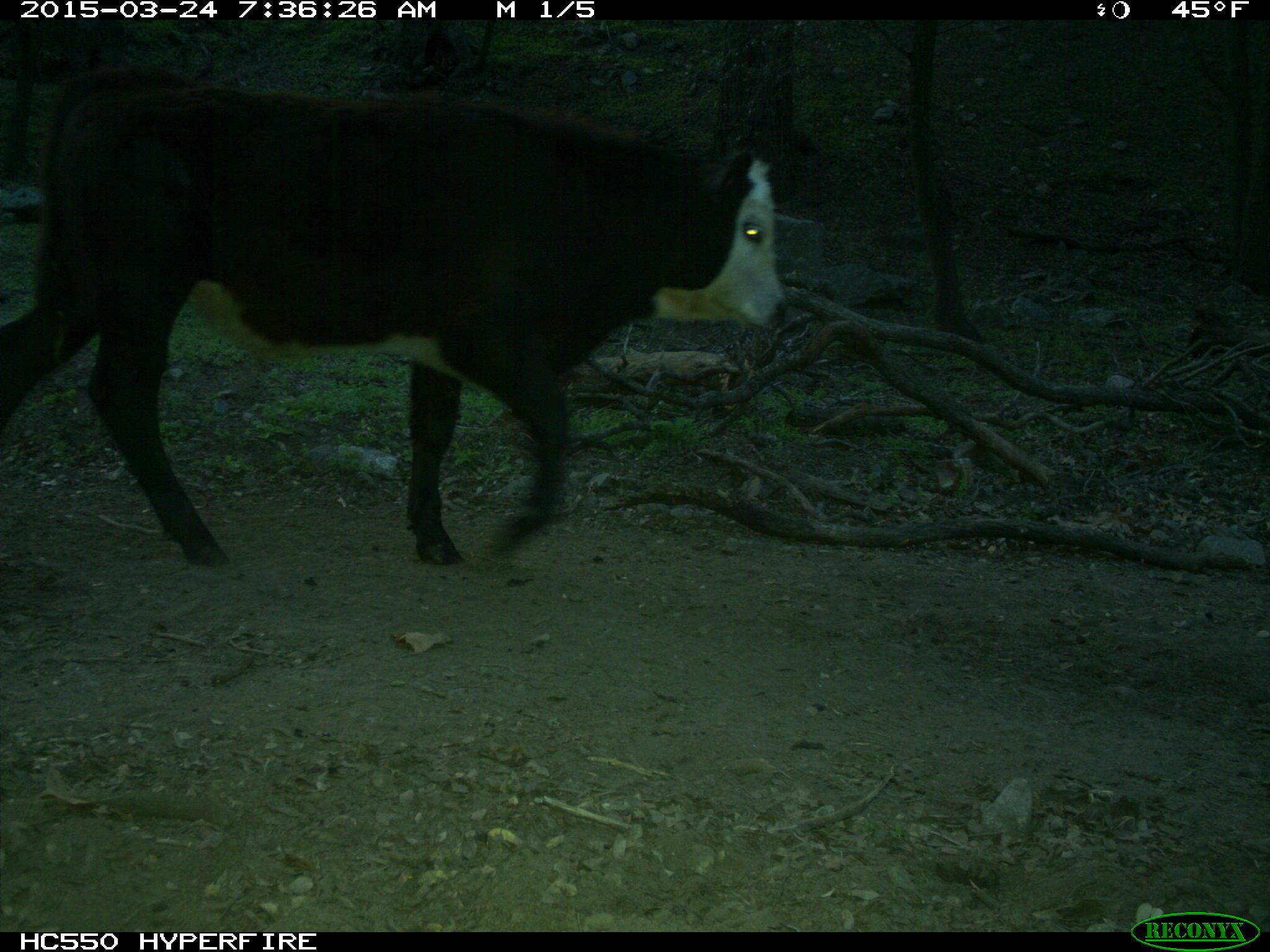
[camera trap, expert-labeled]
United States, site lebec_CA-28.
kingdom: Animalia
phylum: Chordata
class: Mammalia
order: Artiodactyla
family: Bovidae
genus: Bos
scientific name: Bos taurus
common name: domestic cow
Bos taurus (domestic cow).